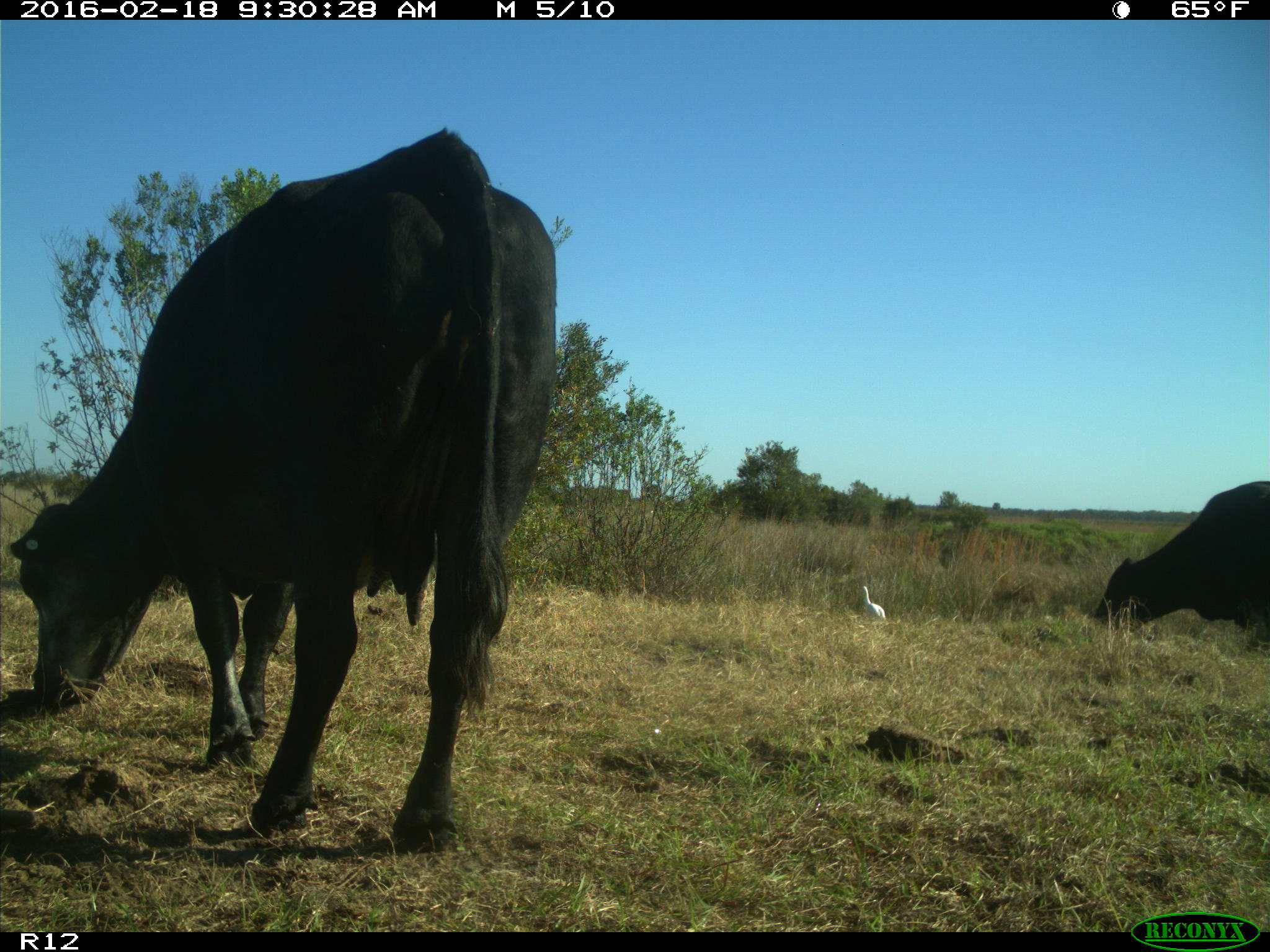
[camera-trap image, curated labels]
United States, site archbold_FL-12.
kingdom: Animalia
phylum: Chordata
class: Mammalia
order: Artiodactyla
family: Bovidae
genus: Bos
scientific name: Bos taurus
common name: domestic cow